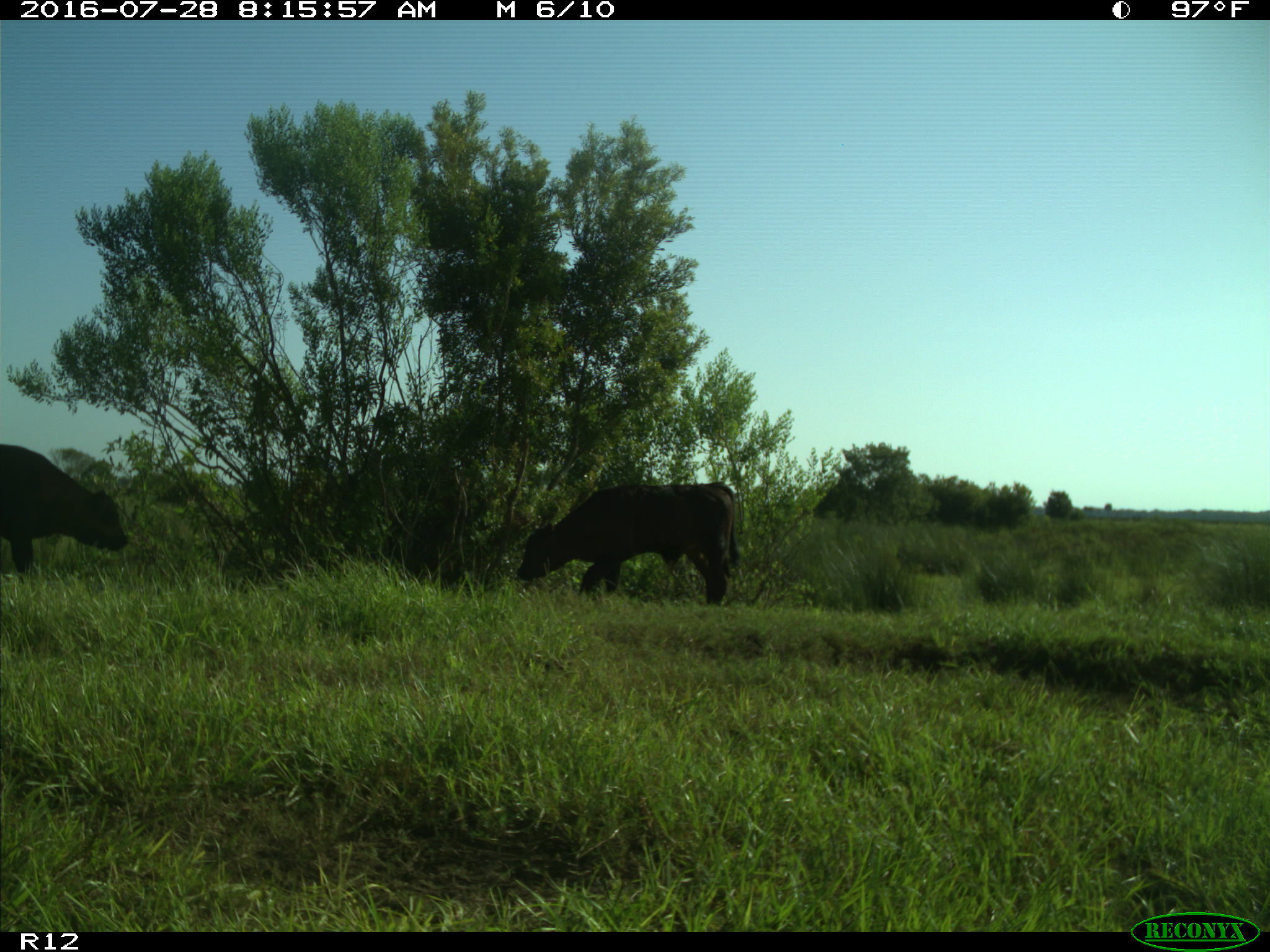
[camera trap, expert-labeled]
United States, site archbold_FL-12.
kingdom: Animalia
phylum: Chordata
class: Mammalia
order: Artiodactyla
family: Bovidae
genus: Bos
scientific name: Bos taurus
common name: domestic cow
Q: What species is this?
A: Bos taurus (domestic cow).